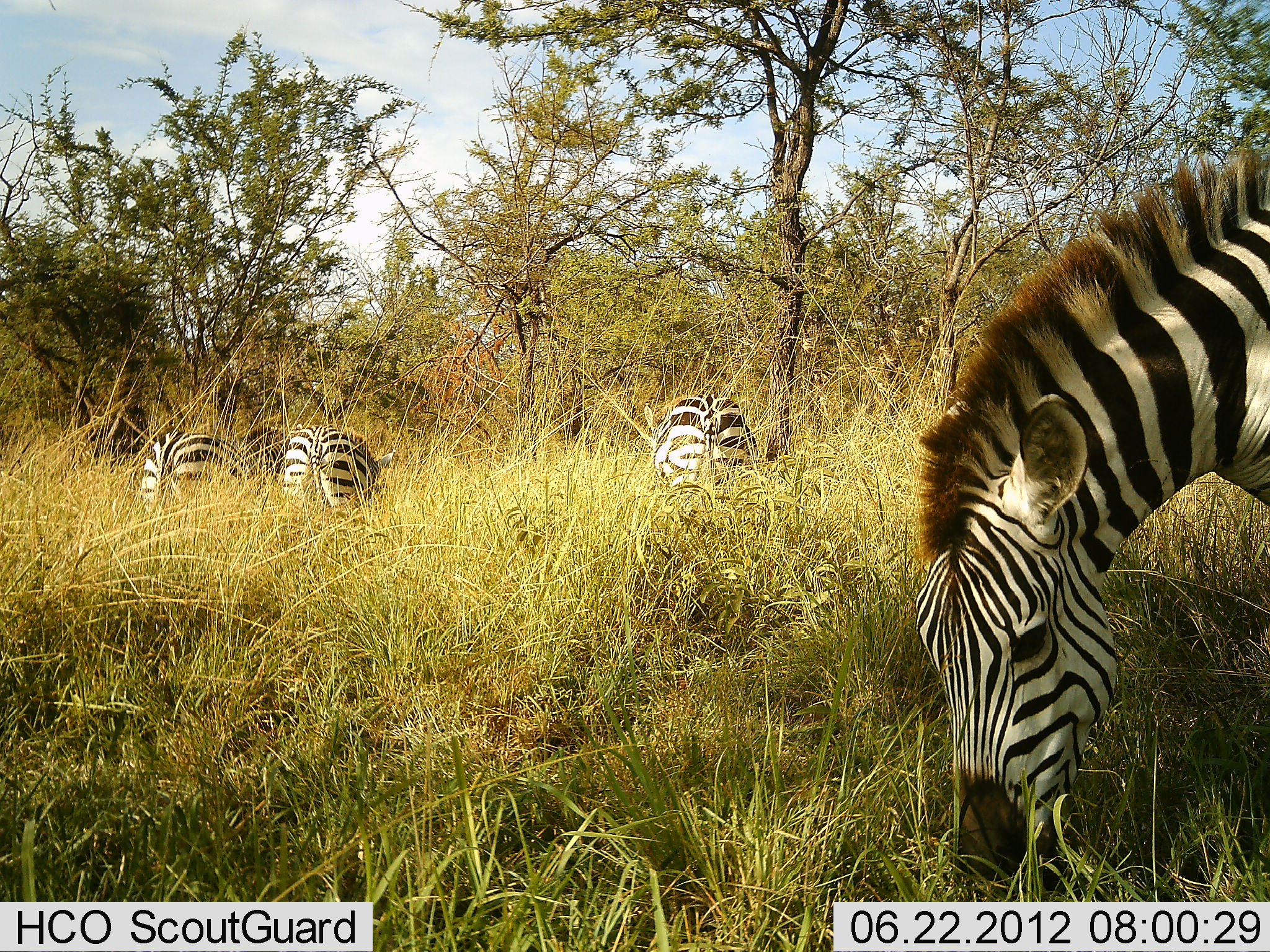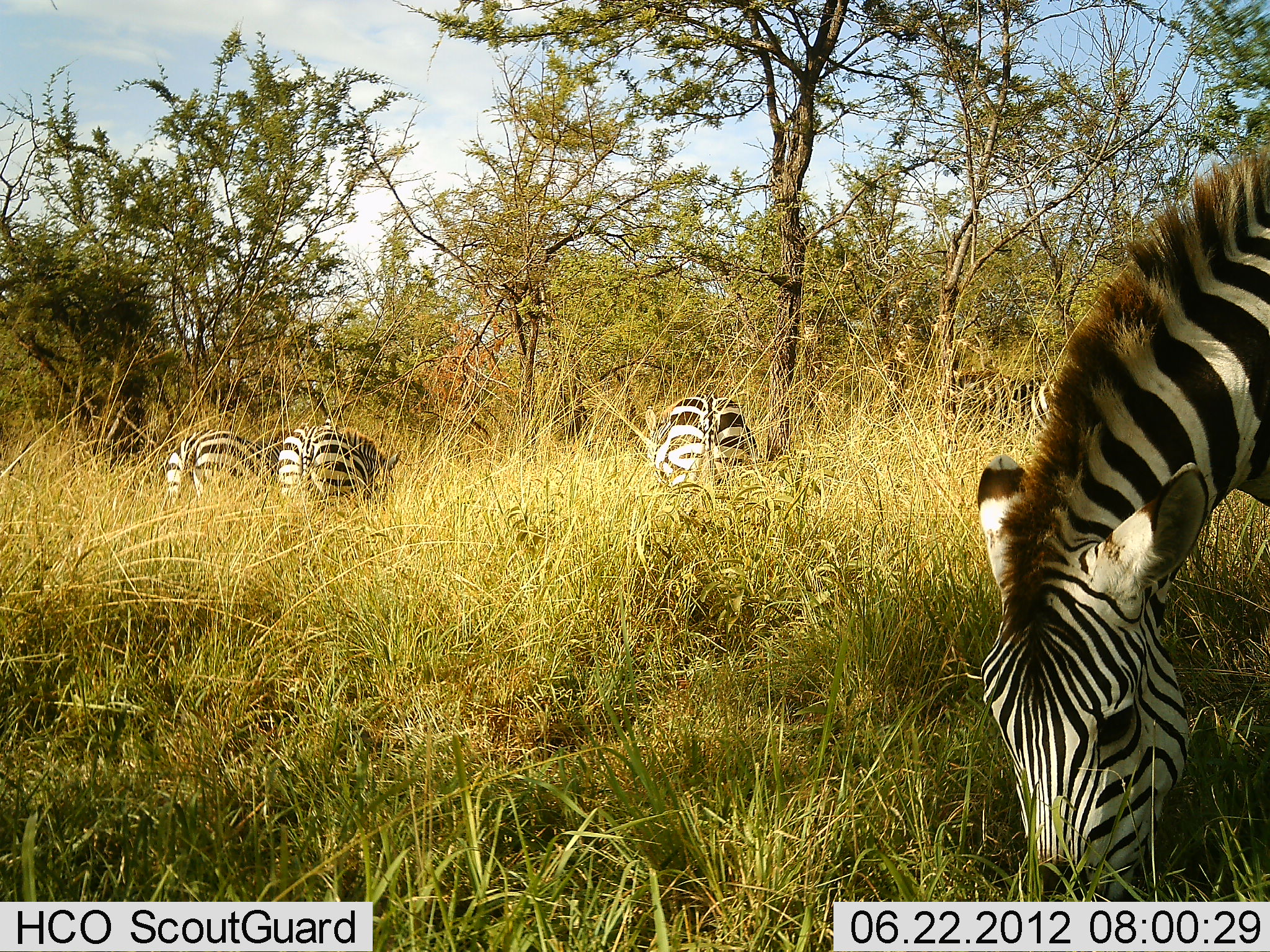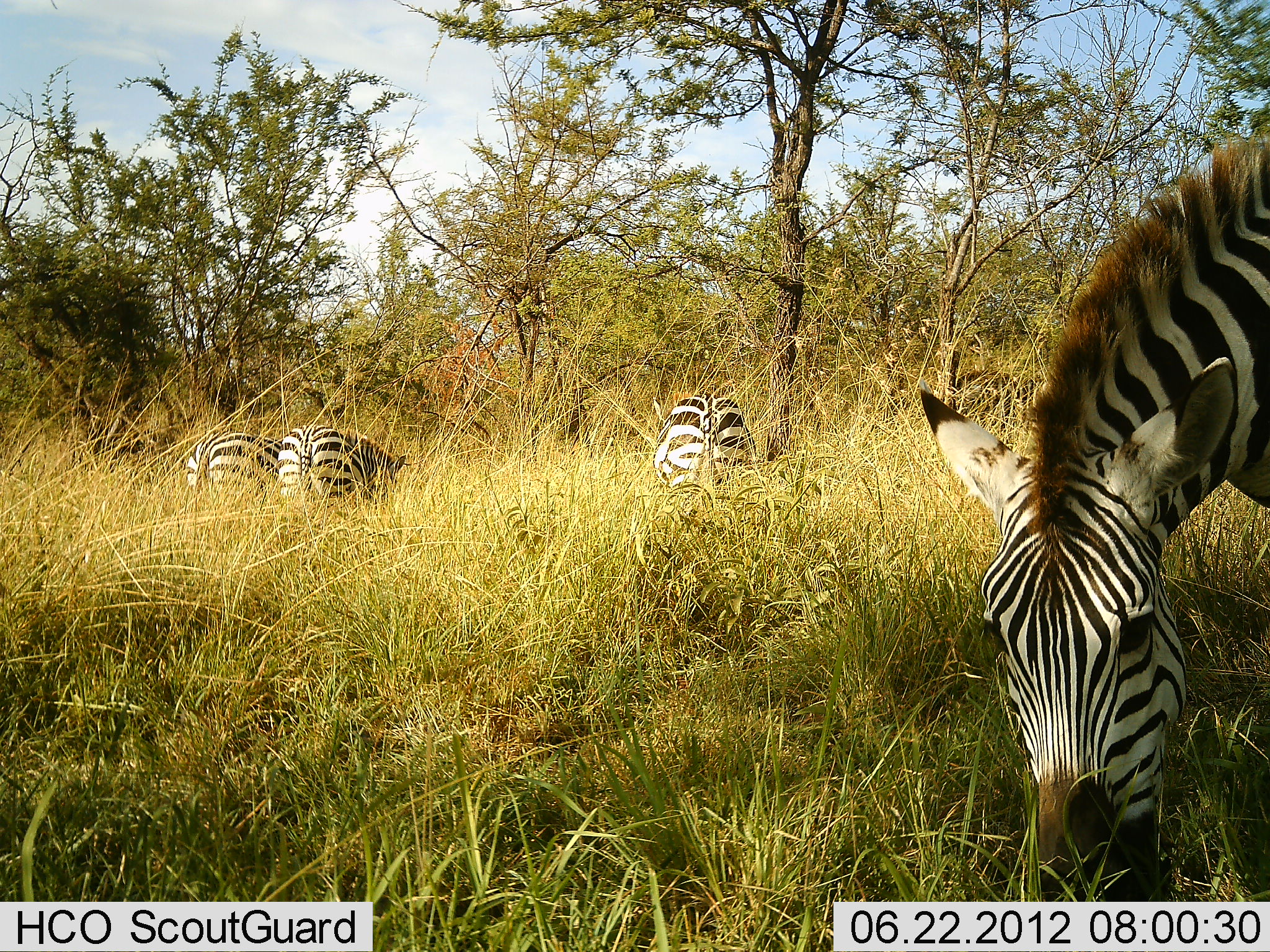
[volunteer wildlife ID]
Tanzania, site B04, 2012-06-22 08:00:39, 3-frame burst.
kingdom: Animalia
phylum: Chordata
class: Mammalia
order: Perissodactyla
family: Equidae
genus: Equus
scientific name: Equus quagga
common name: plains zebra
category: zebra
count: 4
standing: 40%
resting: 0%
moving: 0%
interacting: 0%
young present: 0%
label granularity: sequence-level